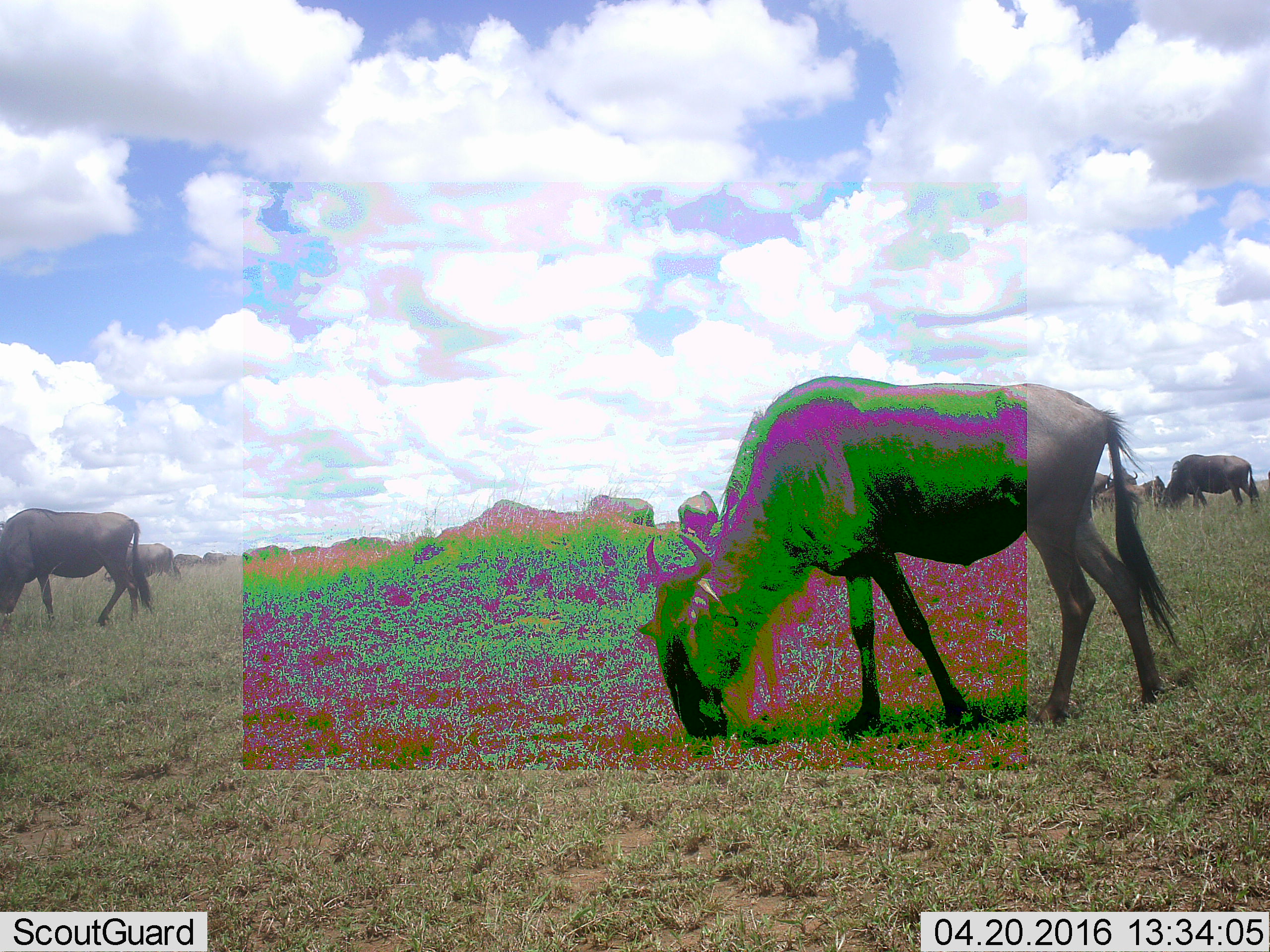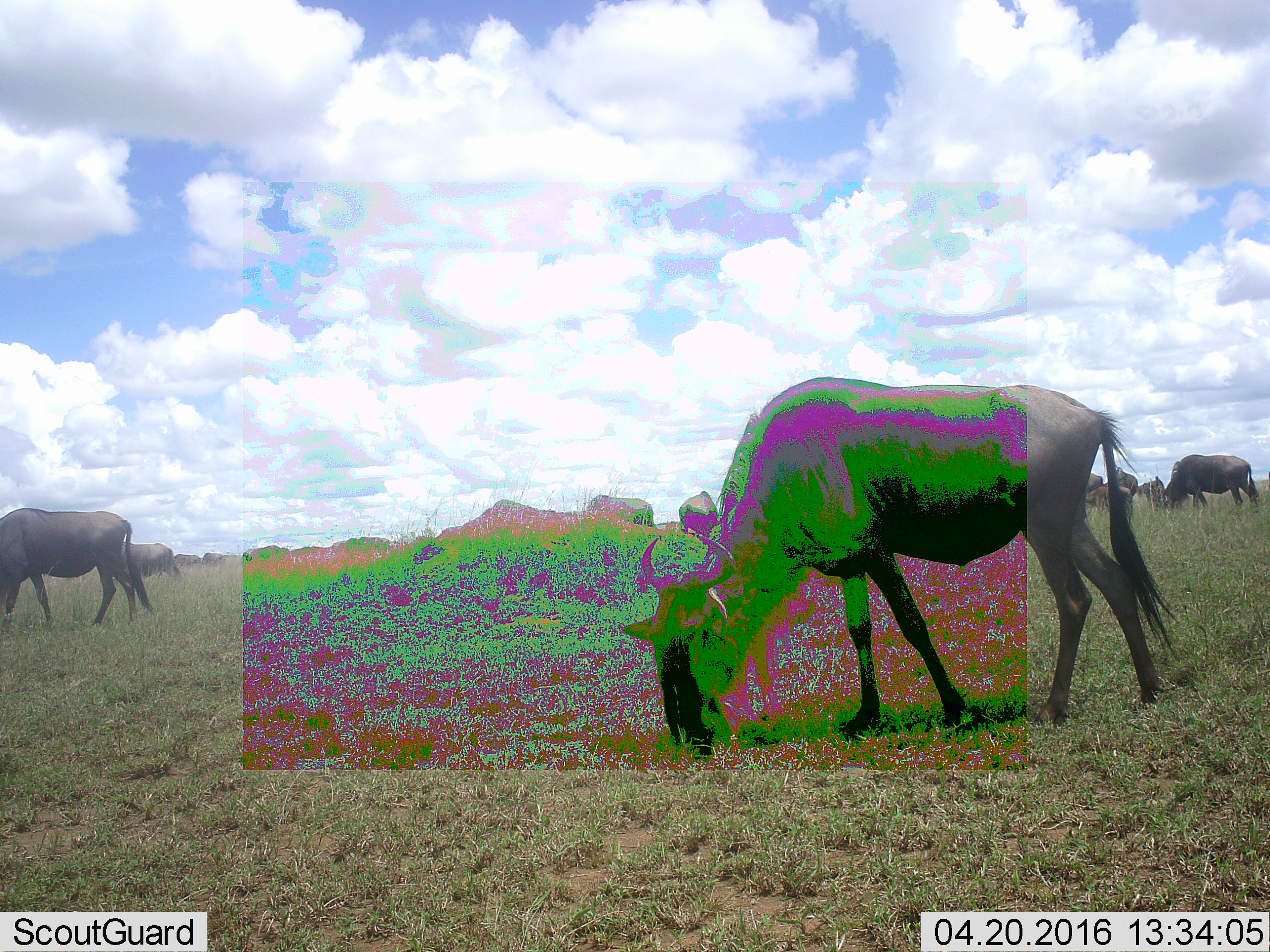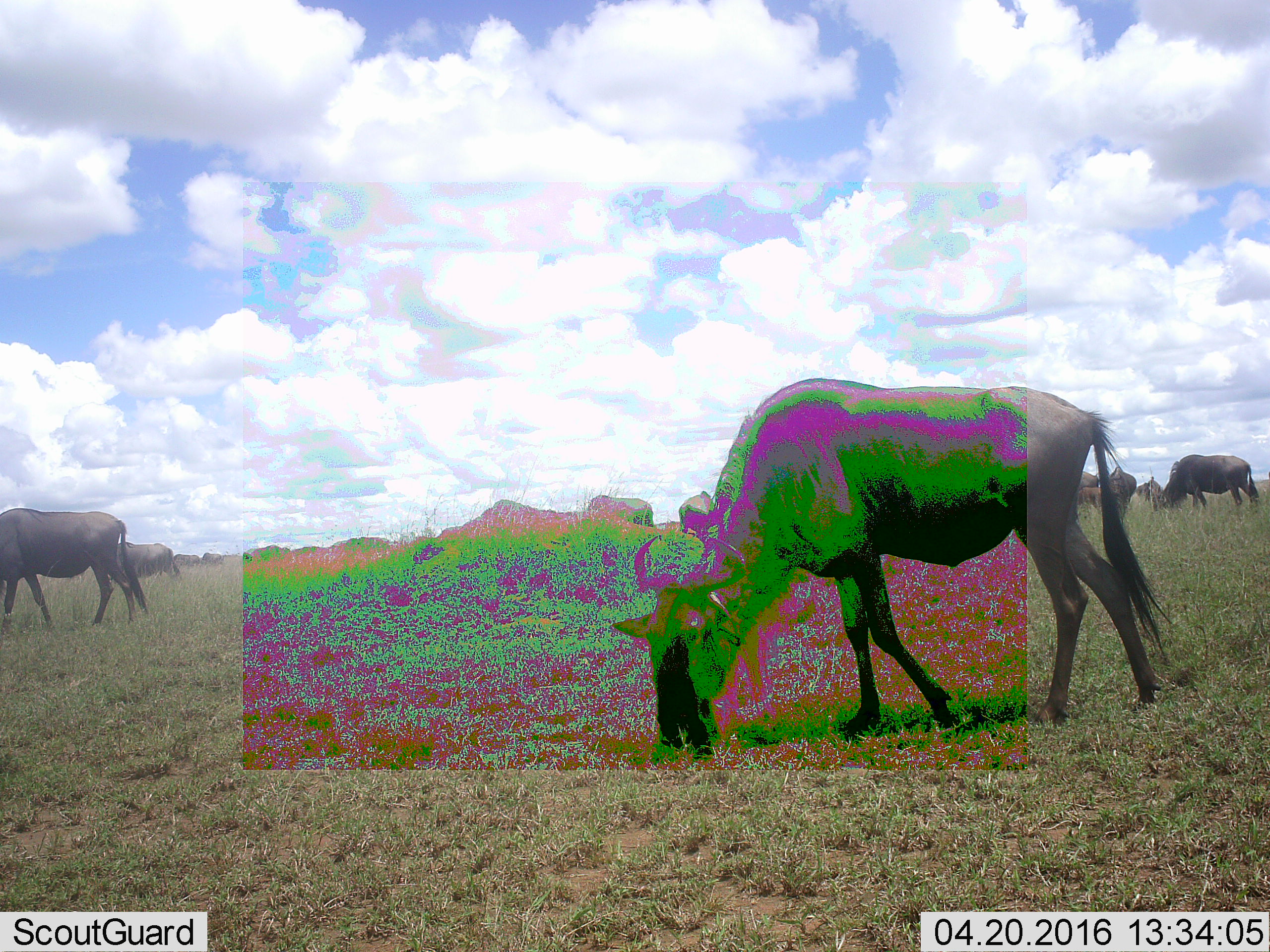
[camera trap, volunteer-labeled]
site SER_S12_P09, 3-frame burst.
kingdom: Animalia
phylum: Chordata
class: Mammalia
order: Artiodactyla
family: Bovidae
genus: Connochaetes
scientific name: Connochaetes taurinus taurinus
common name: blue wildebeest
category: wildebeestblue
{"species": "wildebeestblue (blue wildebeest) (Connochaetes taurinus taurinus)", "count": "11-50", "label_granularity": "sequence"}